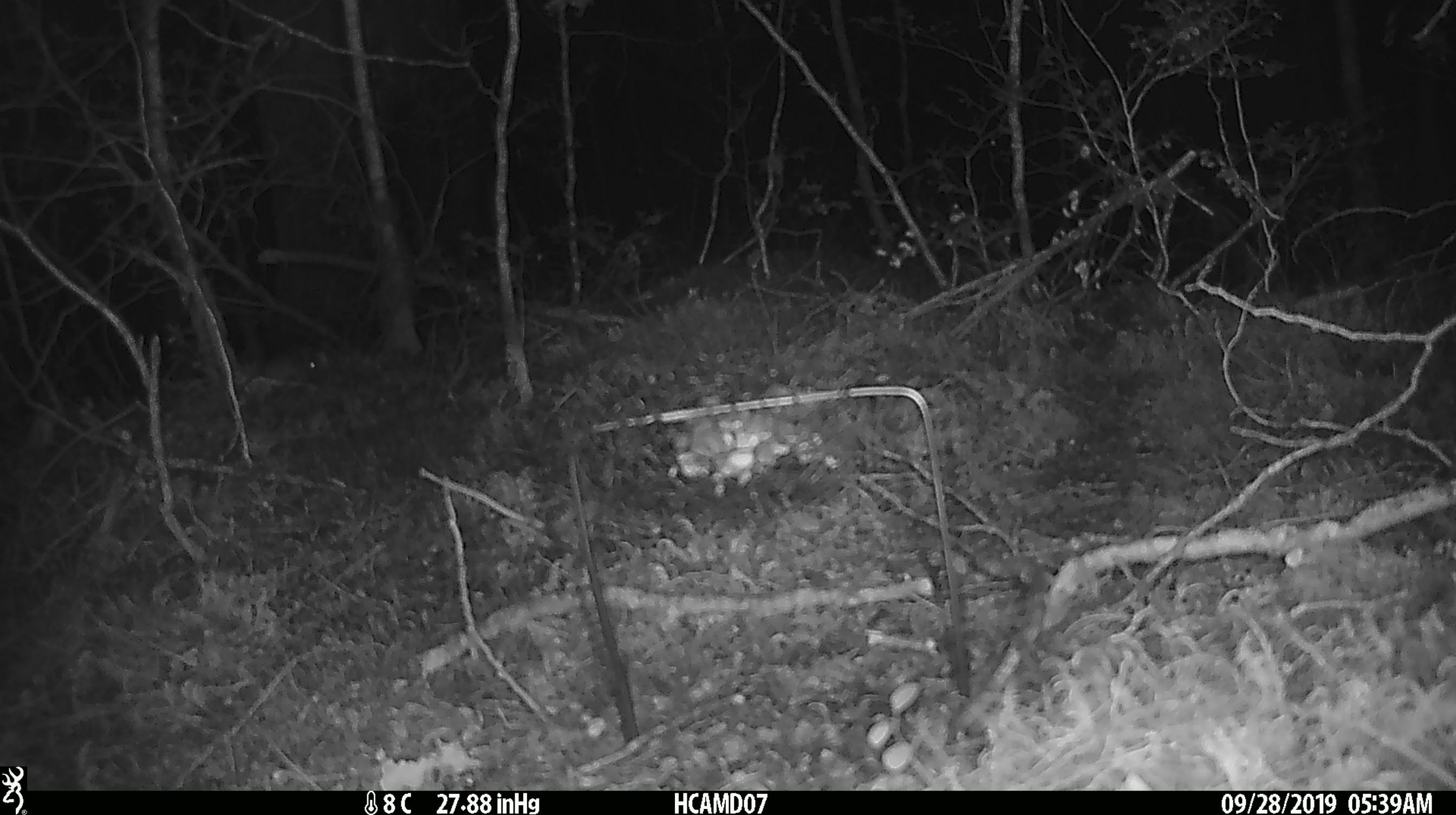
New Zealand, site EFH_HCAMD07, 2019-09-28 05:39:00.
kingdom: Animalia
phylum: Chordata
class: Mammalia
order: Rodentia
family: Muridae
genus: Mus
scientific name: Mus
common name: mouse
Mouse (Mus).